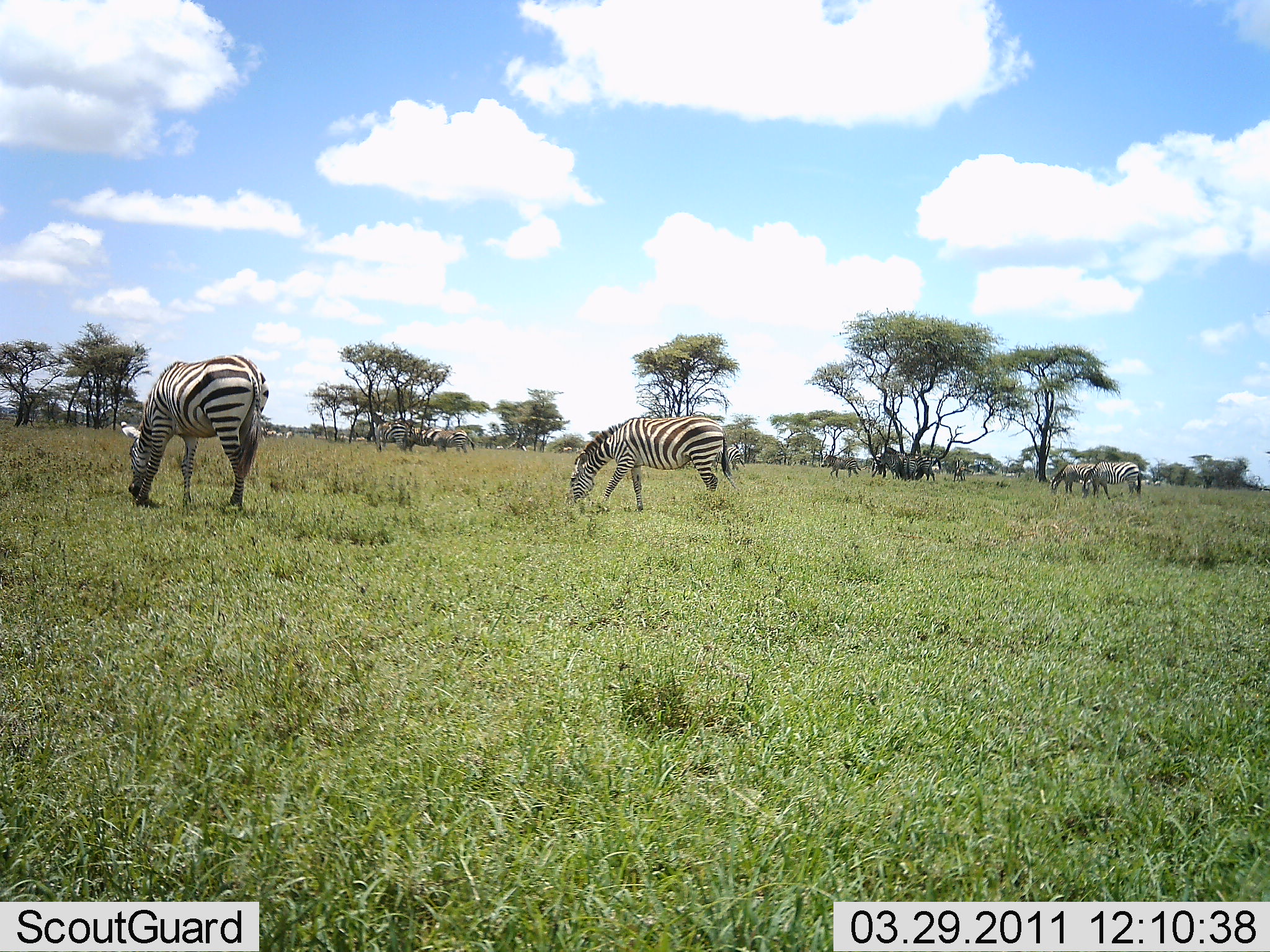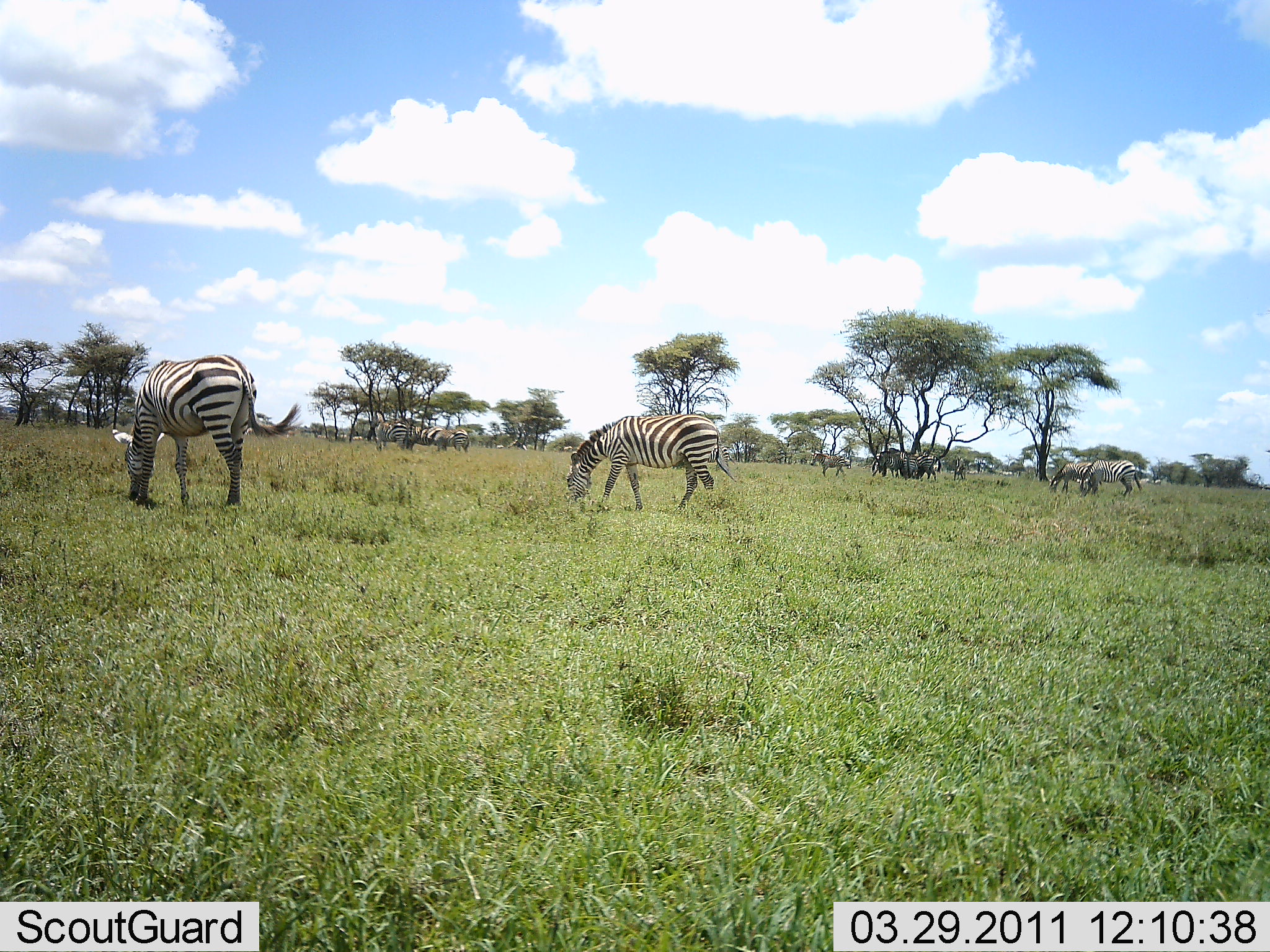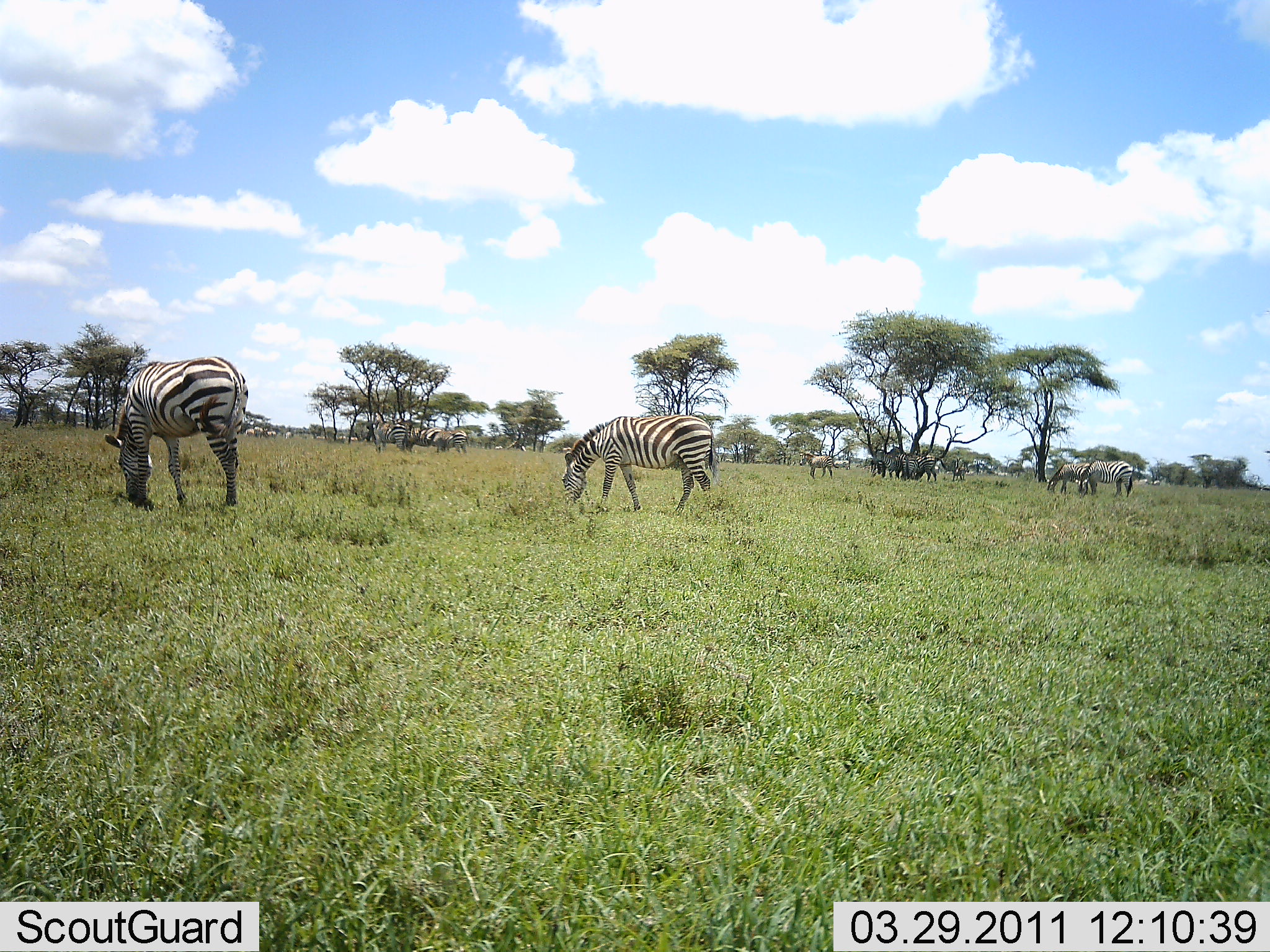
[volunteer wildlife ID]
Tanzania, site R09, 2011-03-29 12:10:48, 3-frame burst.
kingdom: Animalia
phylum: Chordata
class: Mammalia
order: Perissodactyla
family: Equidae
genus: Equus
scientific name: Equus quagga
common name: plains zebra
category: zebra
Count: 8.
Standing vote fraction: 44%.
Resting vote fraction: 6%.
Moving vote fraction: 19%.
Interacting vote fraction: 0%.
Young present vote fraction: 0%.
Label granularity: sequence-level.